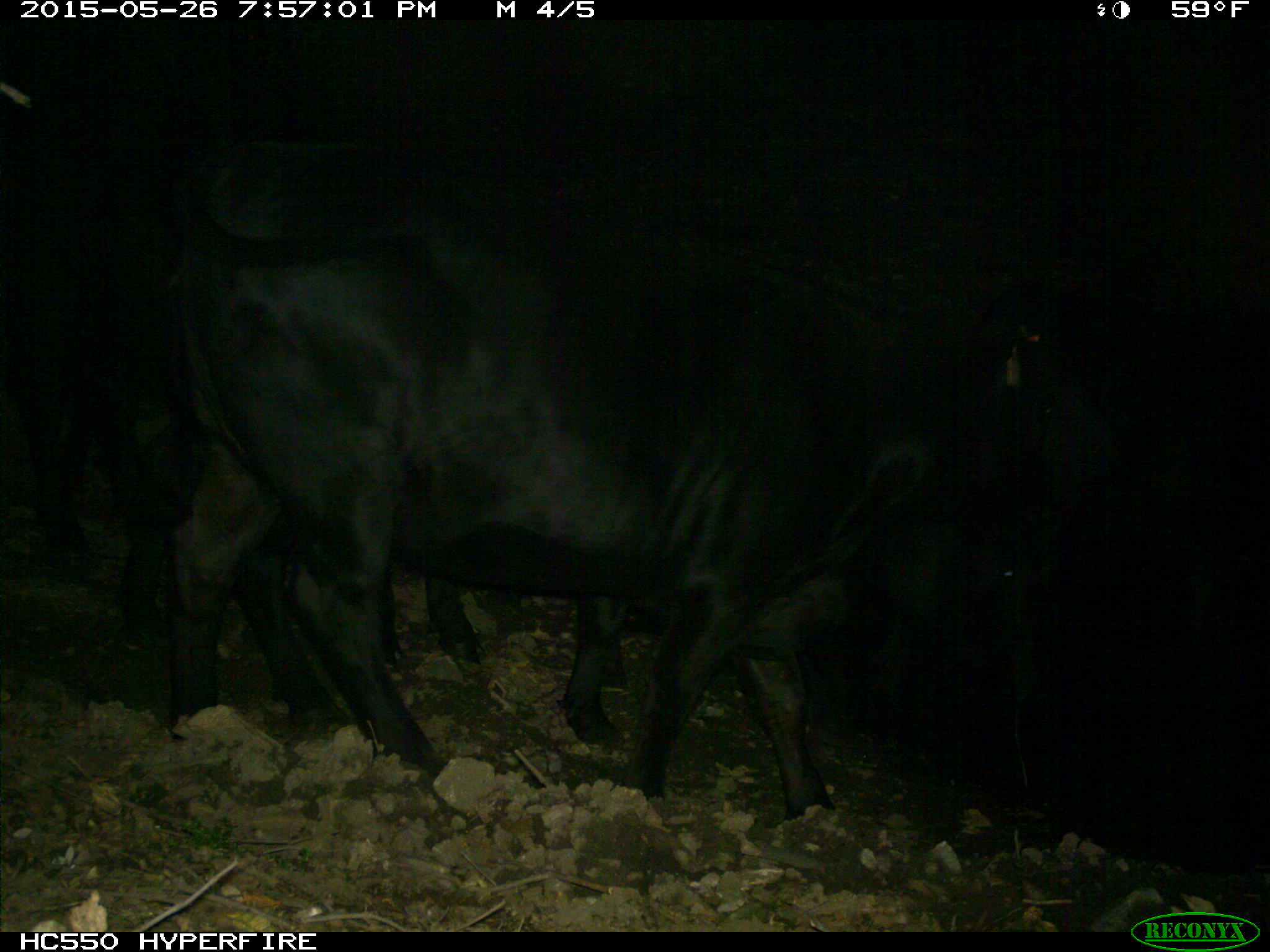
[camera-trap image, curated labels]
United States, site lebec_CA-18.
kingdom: Animalia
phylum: Chordata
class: Mammalia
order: Artiodactyla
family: Bovidae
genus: Bos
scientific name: Bos taurus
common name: domestic cow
Bos taurus (domestic cow).